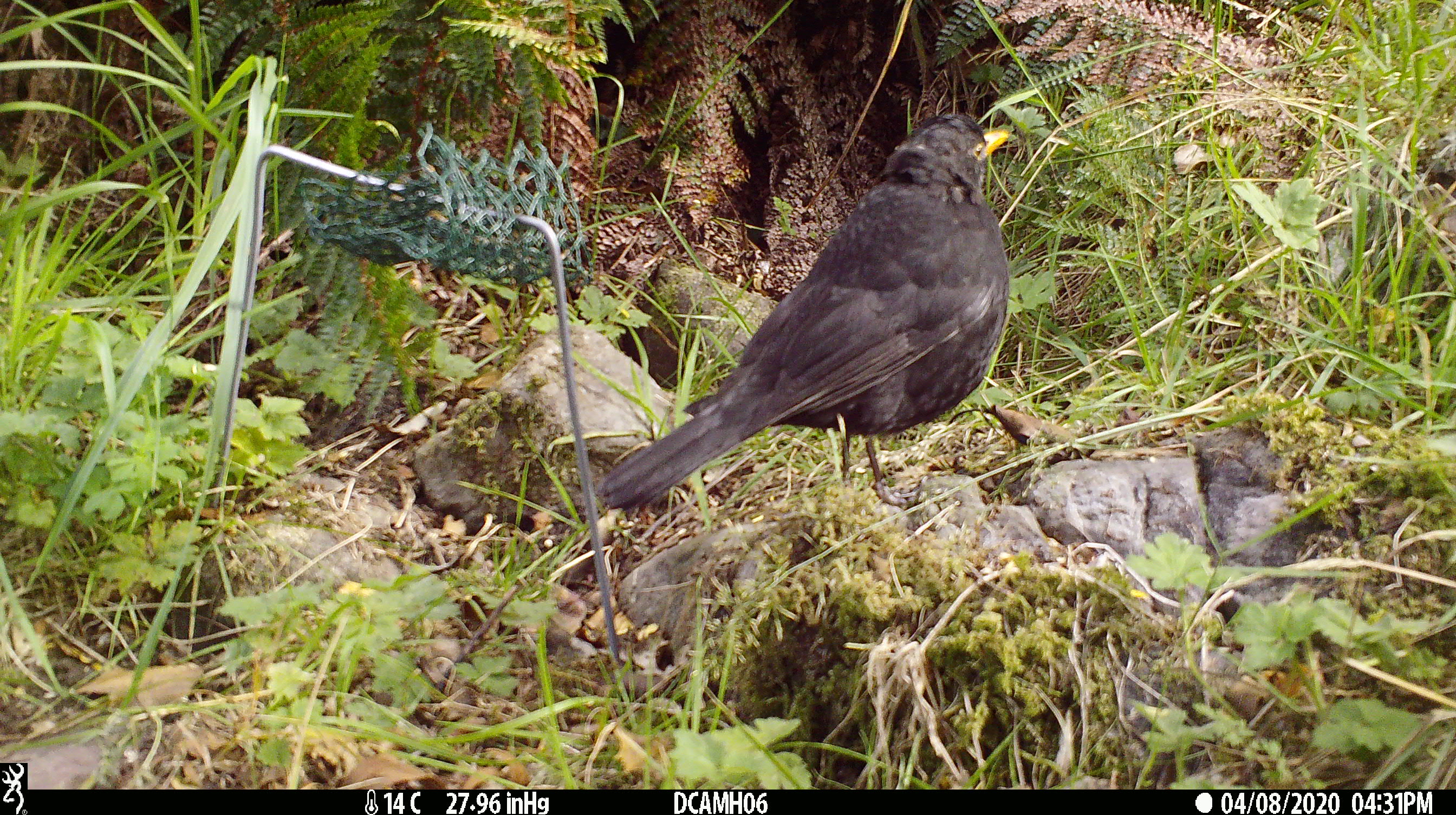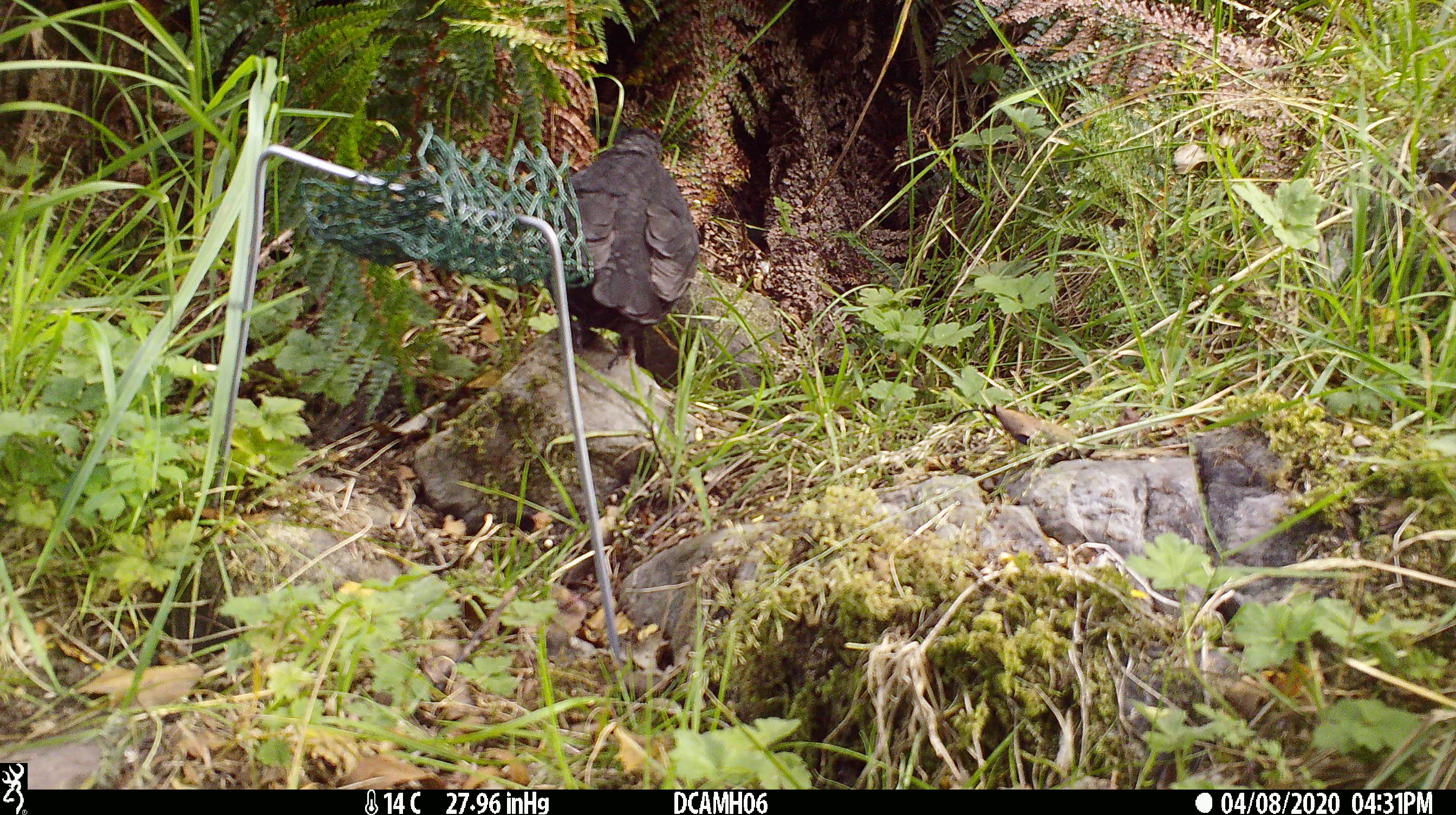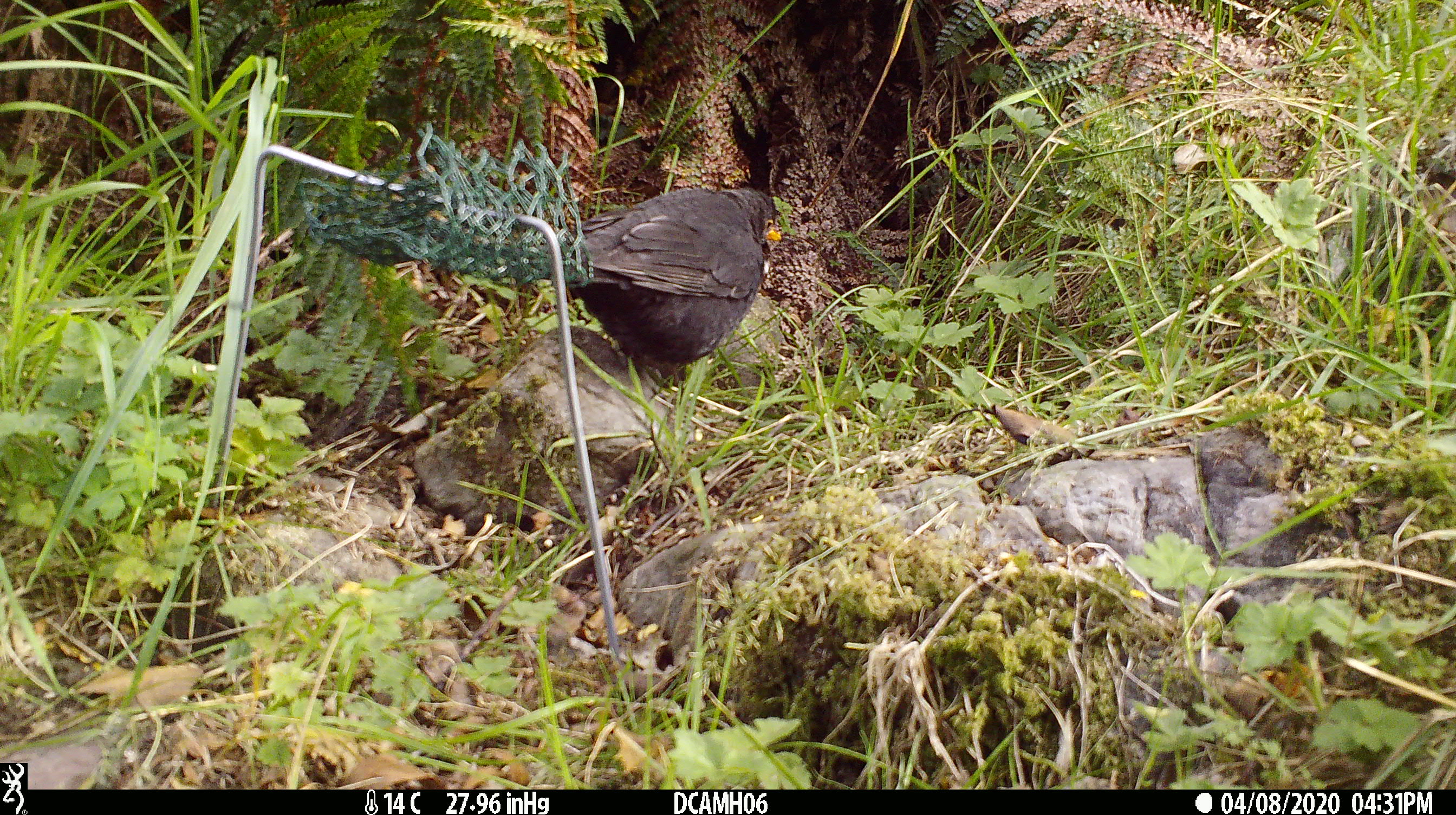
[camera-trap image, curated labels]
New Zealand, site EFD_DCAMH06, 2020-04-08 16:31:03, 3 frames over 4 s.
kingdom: Animalia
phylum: Chordata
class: Aves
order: Passeriformes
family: Turdidae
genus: Turdus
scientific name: Turdus merula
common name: eurasian blackbird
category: blackbird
Blackbird (eurasian blackbird) (Turdus merula).